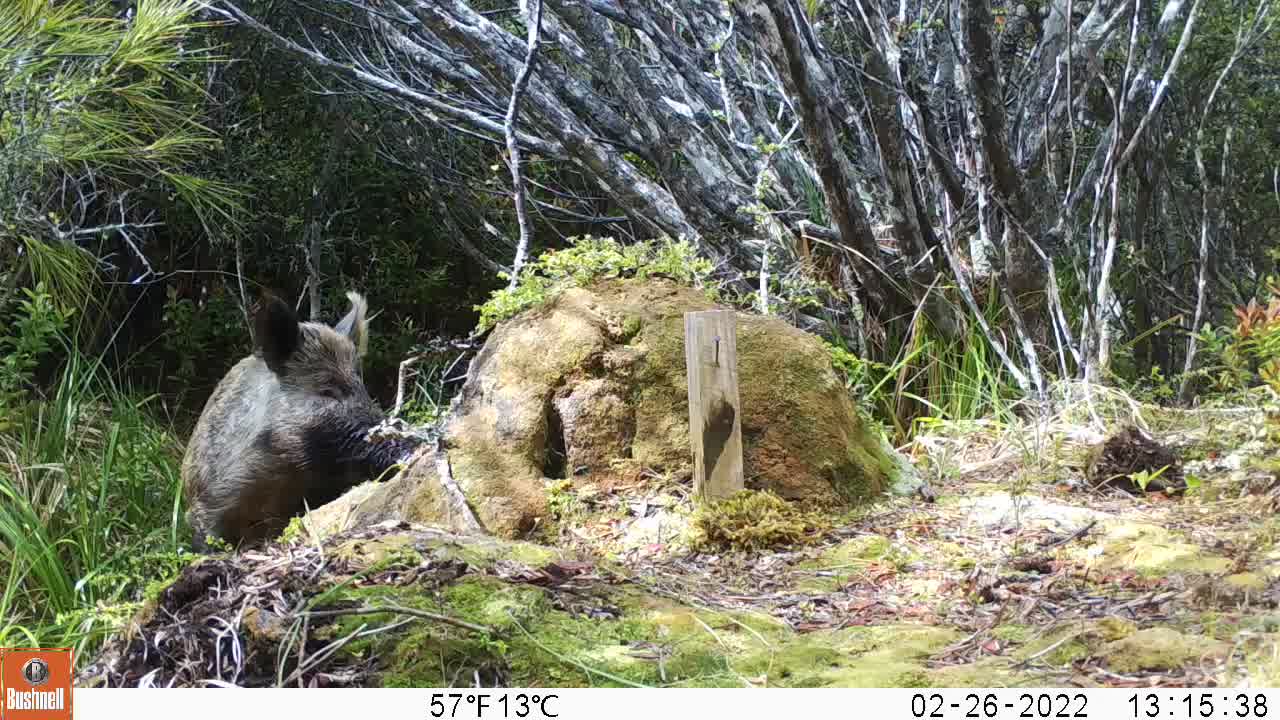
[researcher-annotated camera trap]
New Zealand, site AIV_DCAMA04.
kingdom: Animalia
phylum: Chordata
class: Mammalia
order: Artiodactyla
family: Suidae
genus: Sus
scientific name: Sus scrofa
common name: pig